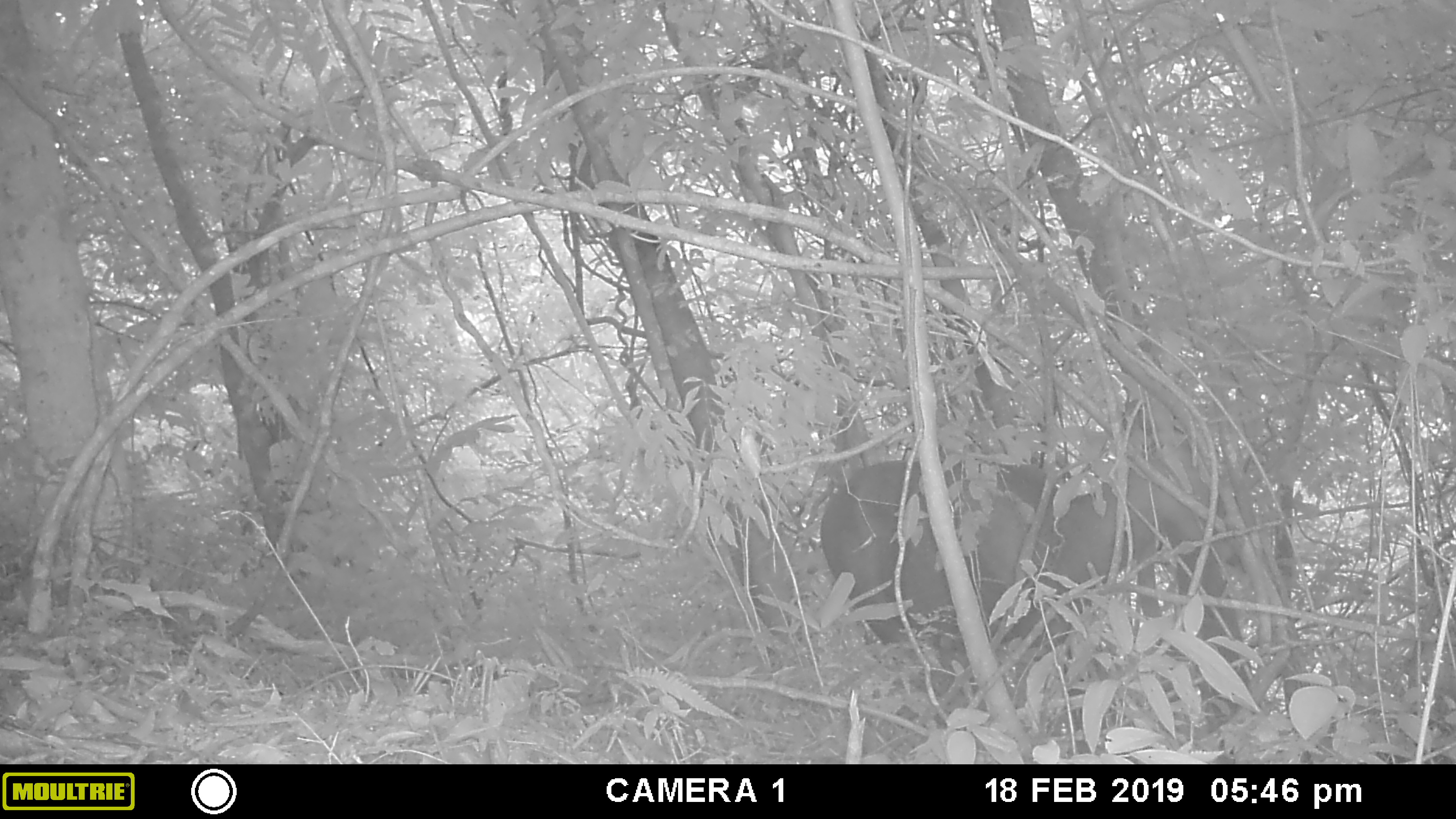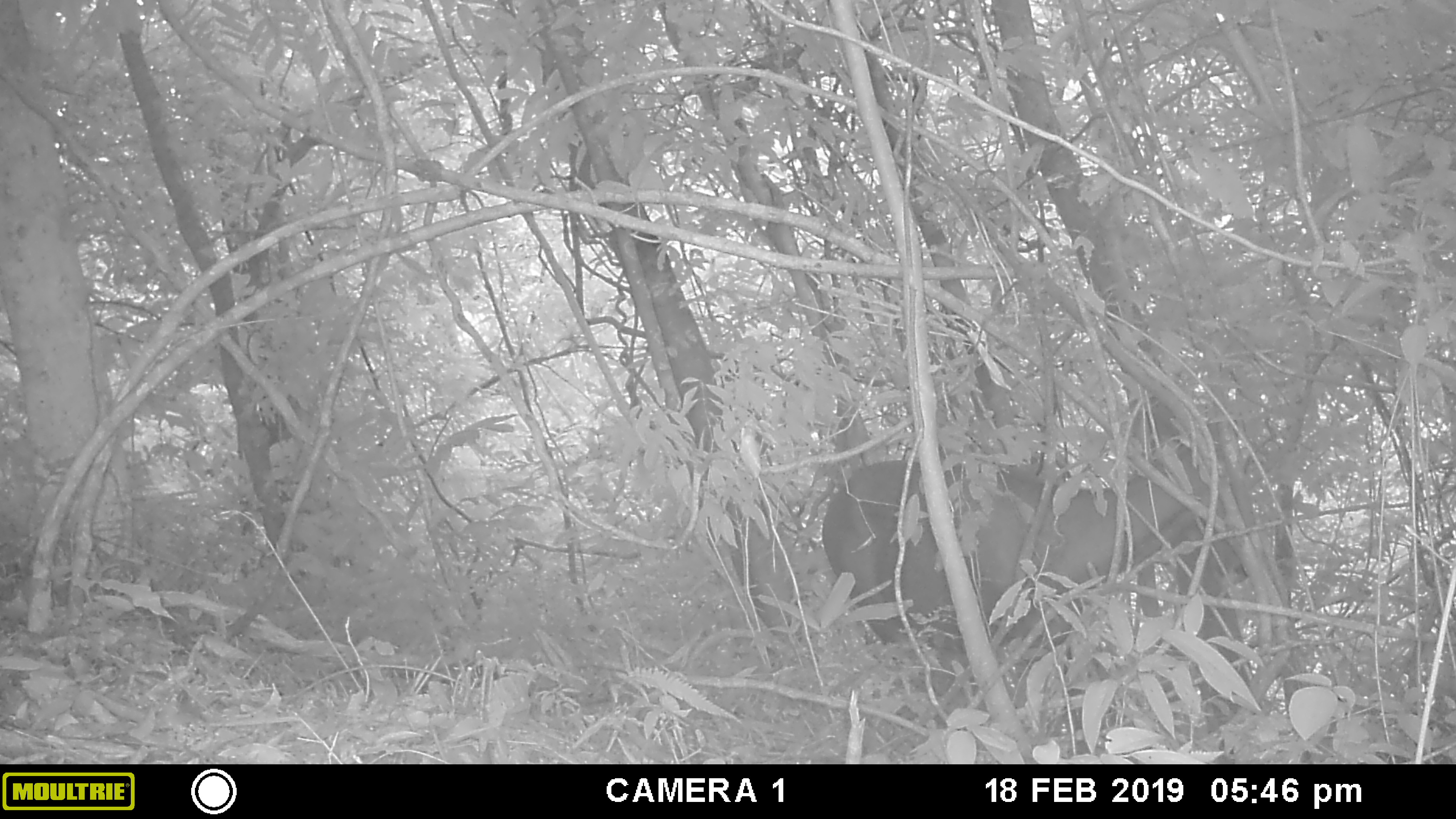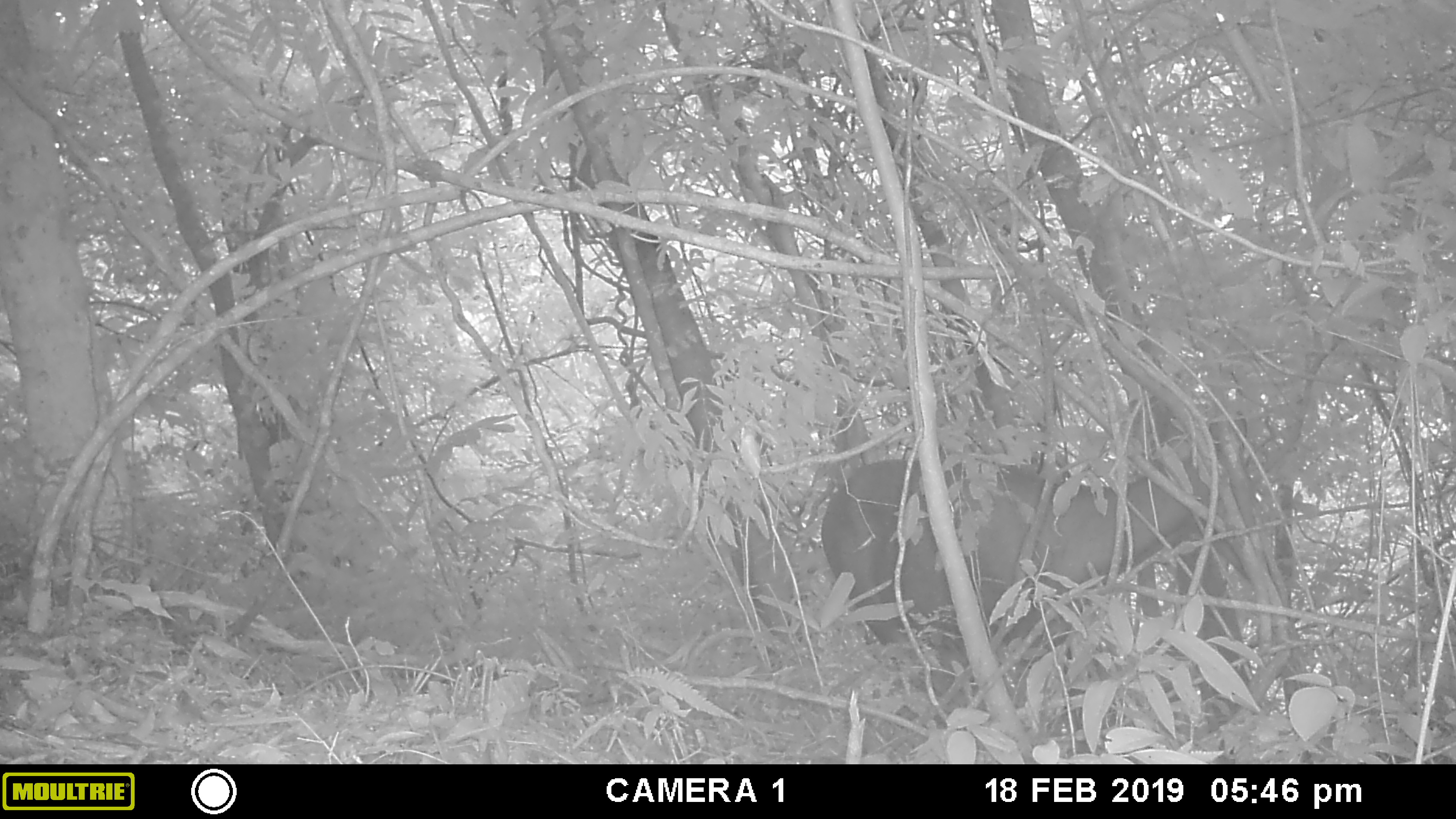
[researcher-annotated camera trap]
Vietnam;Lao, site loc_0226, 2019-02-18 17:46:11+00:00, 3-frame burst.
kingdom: Animalia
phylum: Chordata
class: Mammalia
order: Artiodactyla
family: Cervidae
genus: Rusa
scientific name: Rusa unicolor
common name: sambar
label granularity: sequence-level